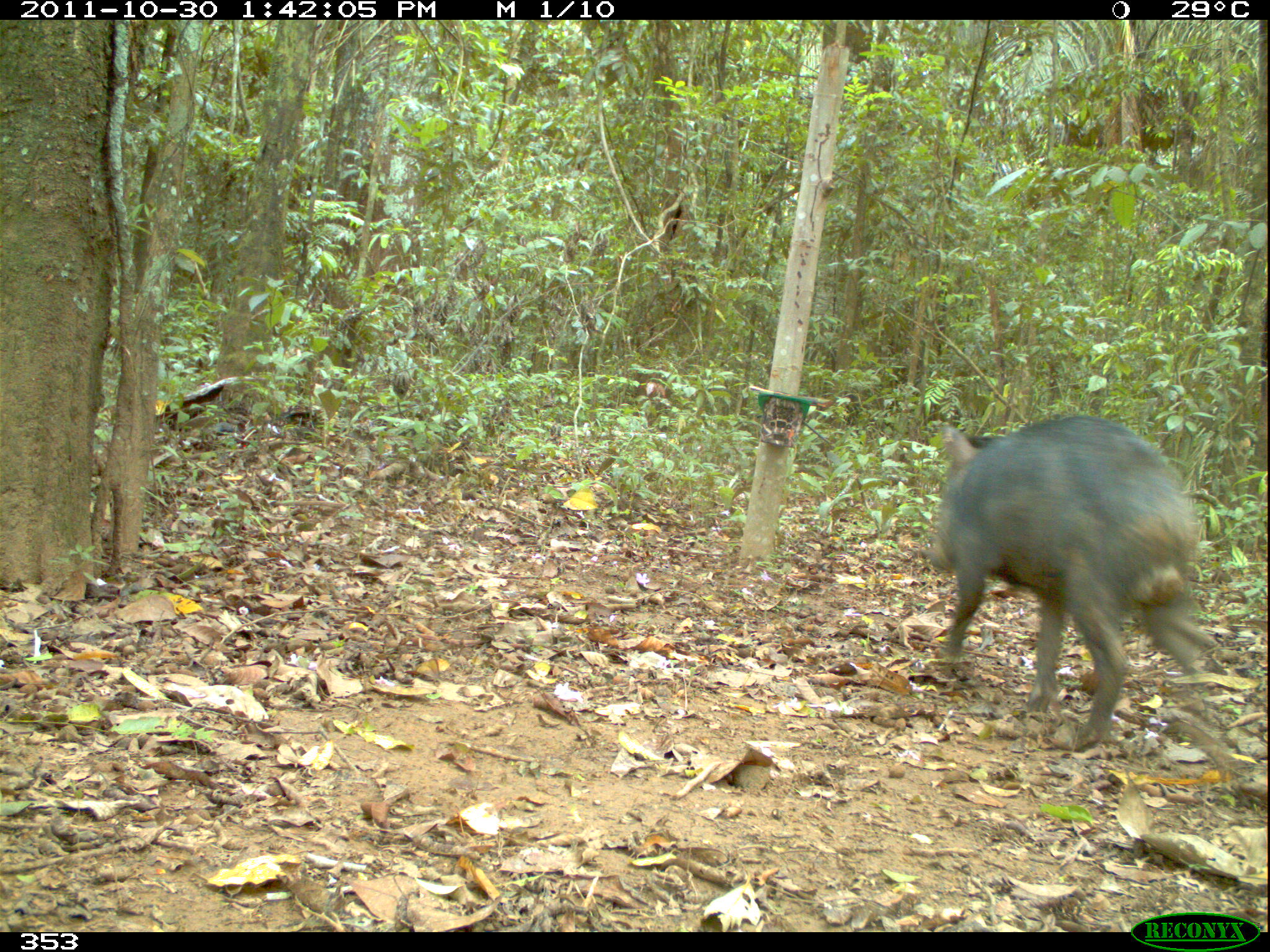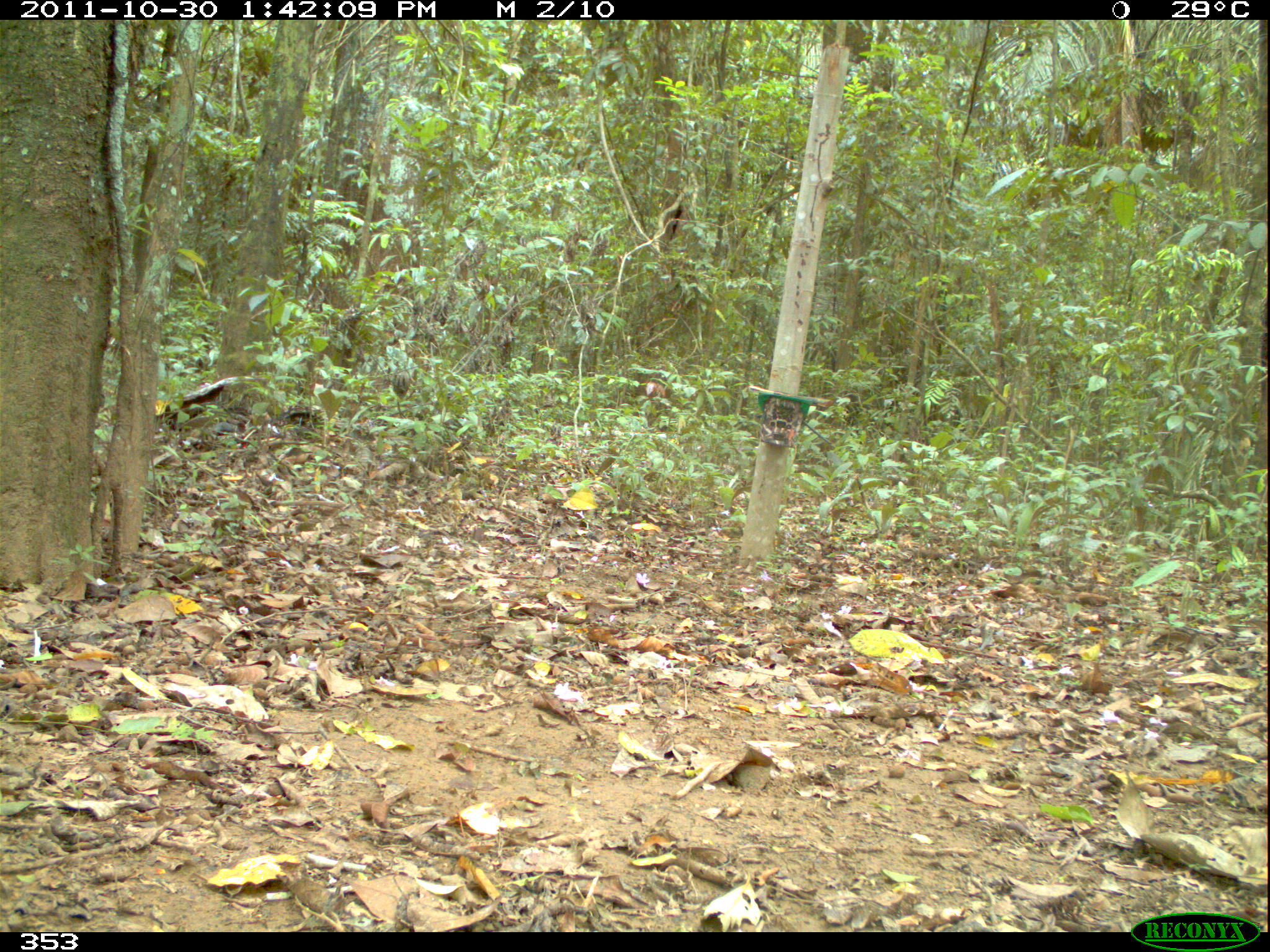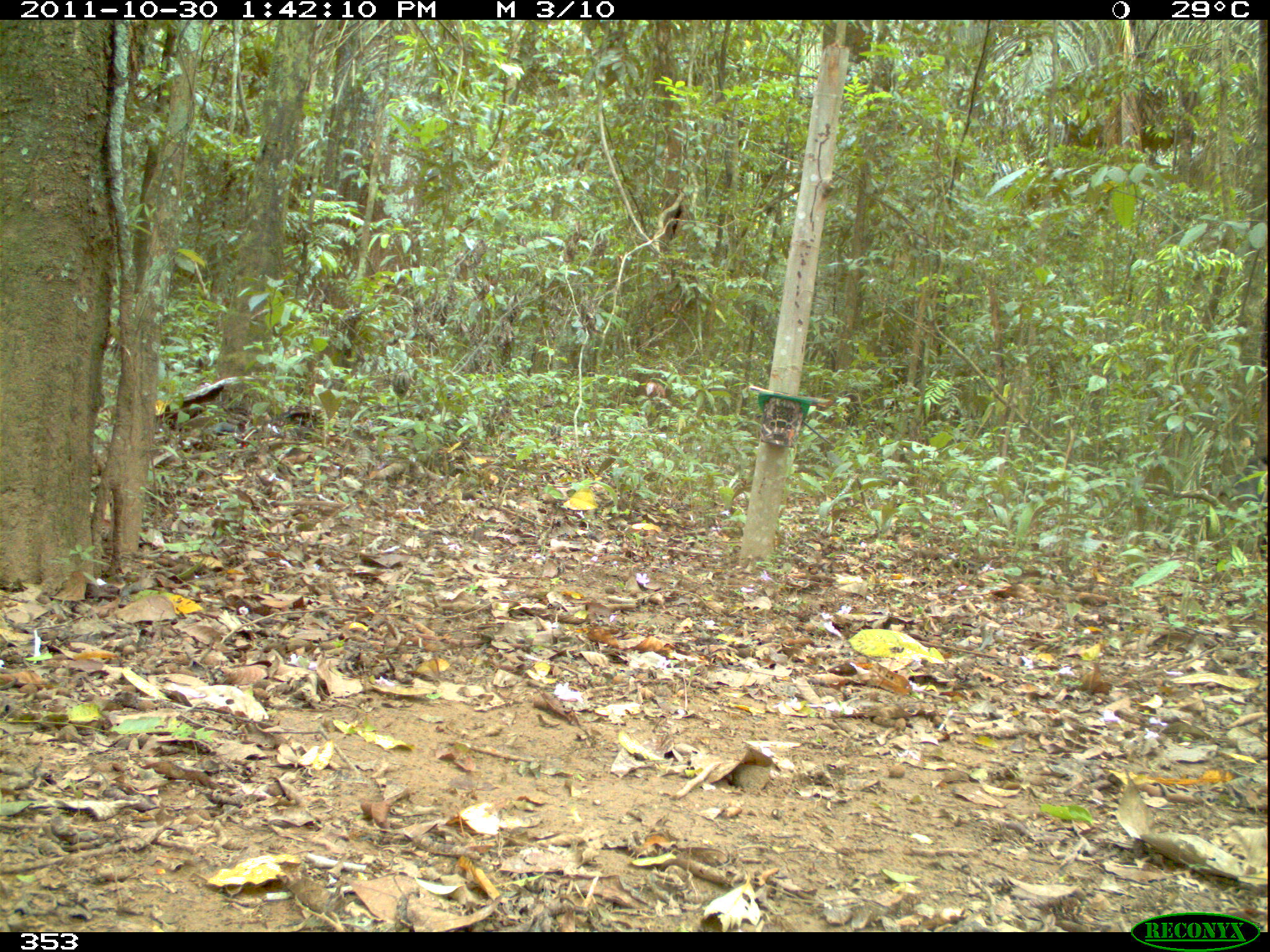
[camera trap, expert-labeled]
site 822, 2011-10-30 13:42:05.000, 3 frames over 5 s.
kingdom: Animalia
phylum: Chordata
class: Mammalia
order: Artiodactyla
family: Tayassuidae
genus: Tayassu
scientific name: Tayassu pecari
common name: white-lipped peccary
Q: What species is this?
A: Tayassu pecari (white-lipped peccary).